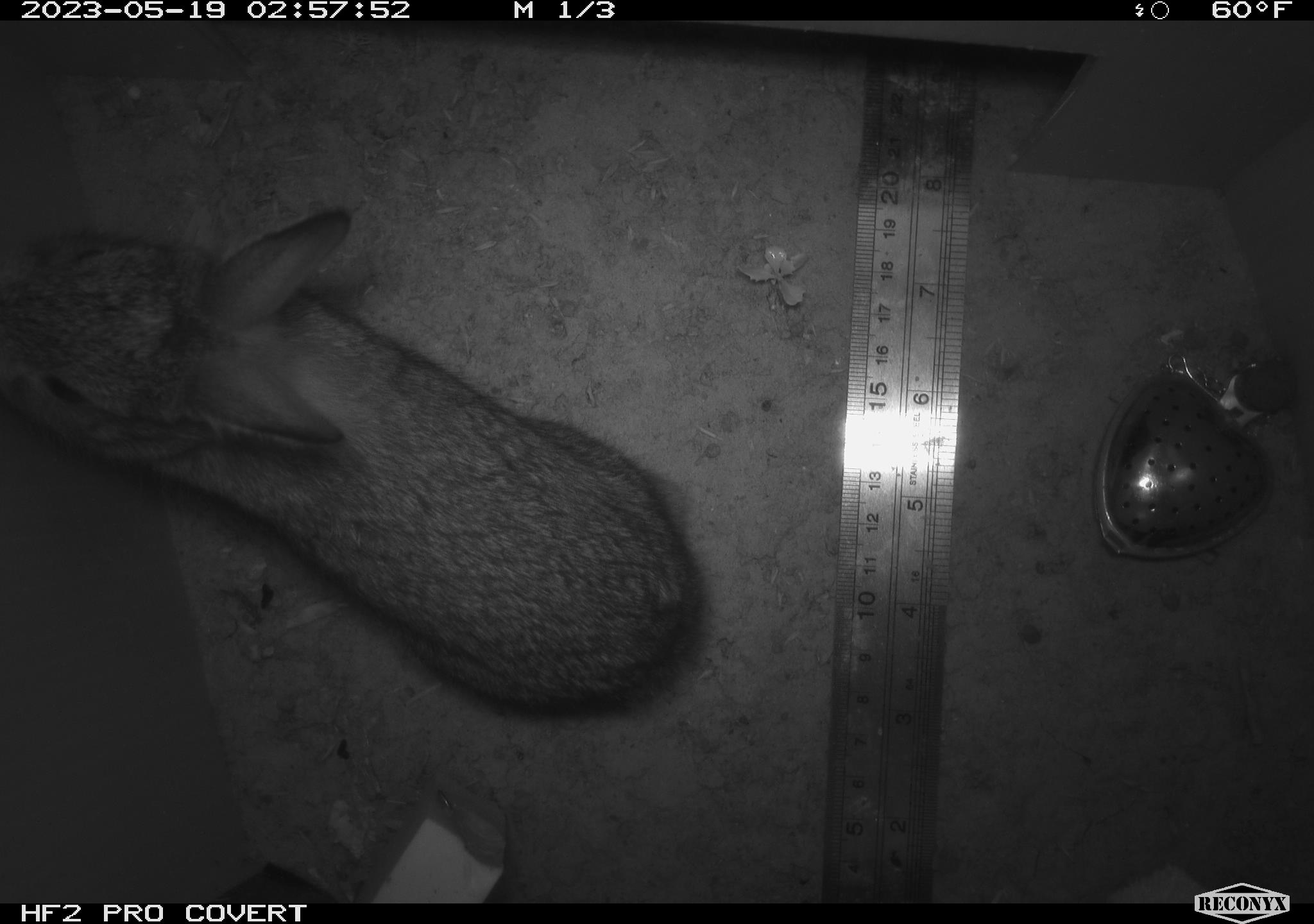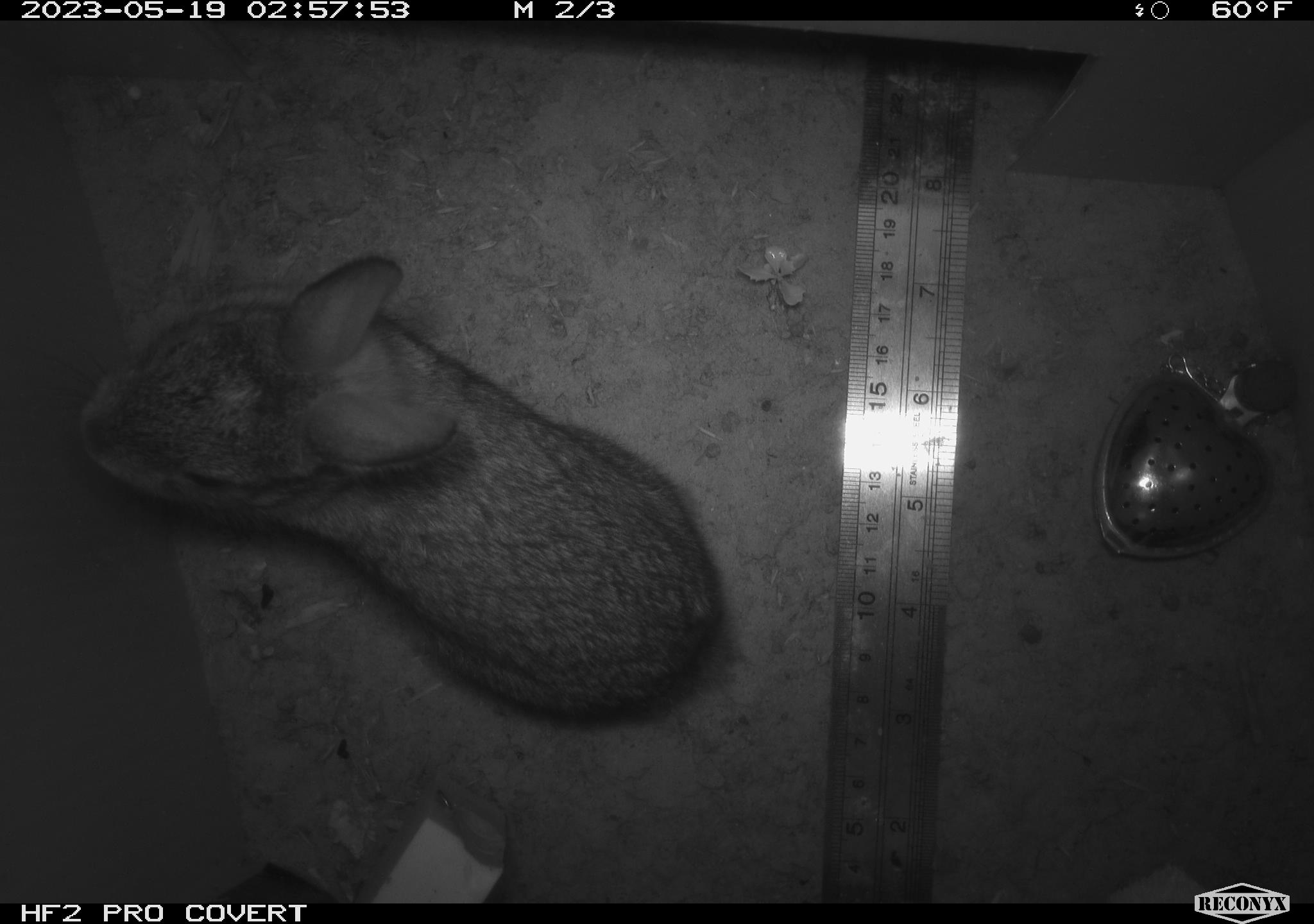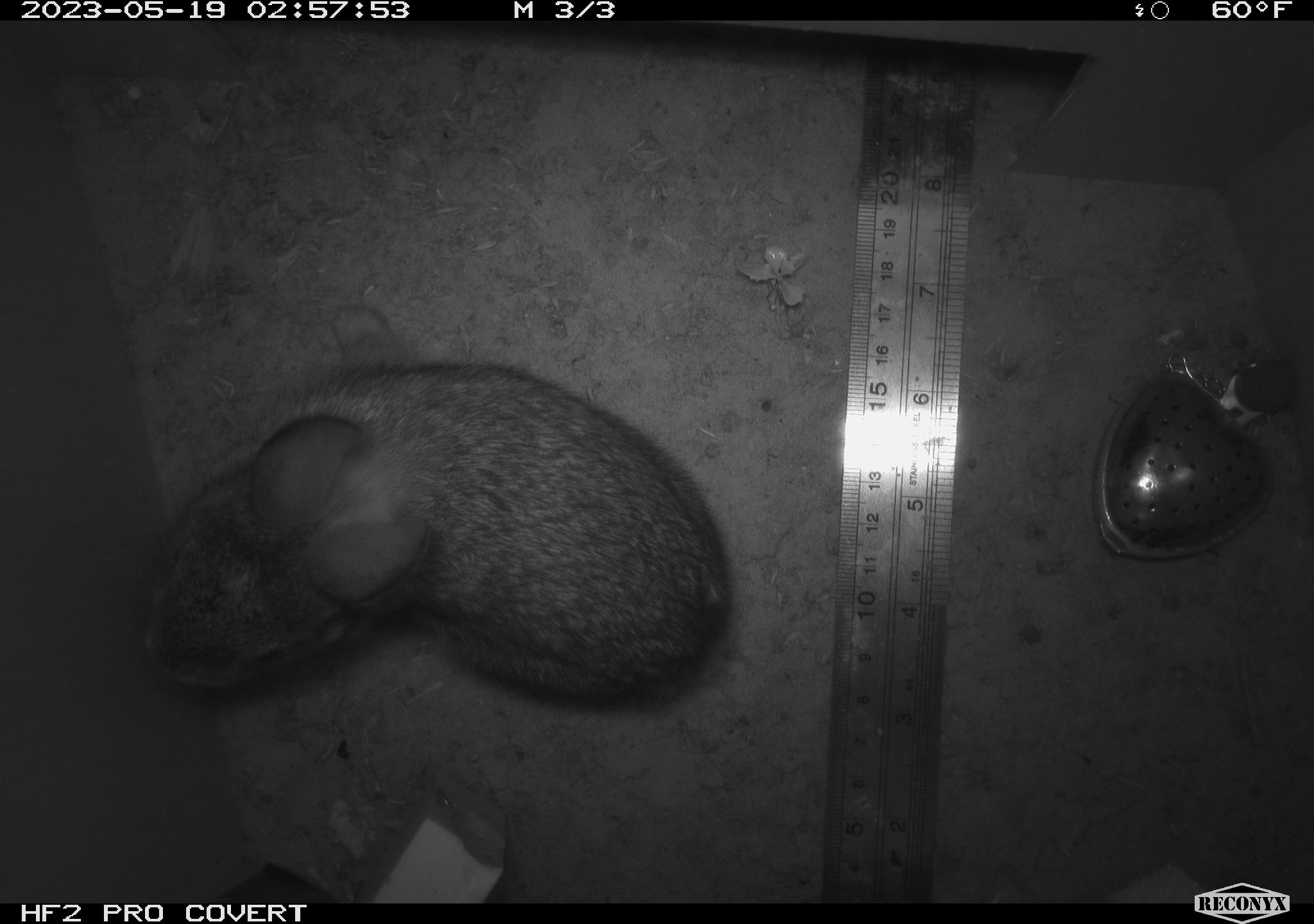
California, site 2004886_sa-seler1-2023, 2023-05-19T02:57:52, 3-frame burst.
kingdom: Animalia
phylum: Chordata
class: Mammalia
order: Lagomorpha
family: Leporidae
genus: Sylvilagus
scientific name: Sylvilagus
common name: cottontail rabbits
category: sylvilagus species